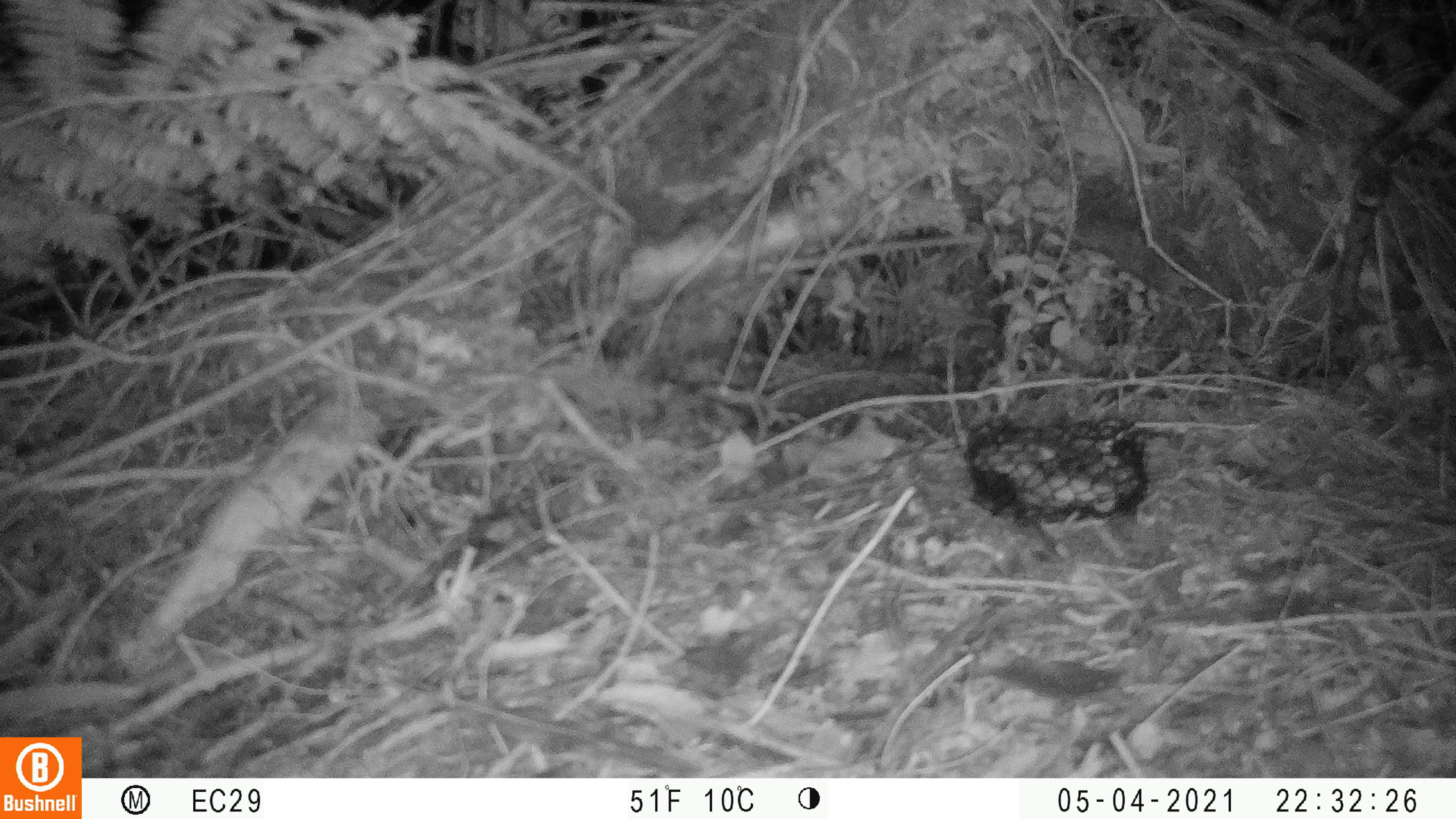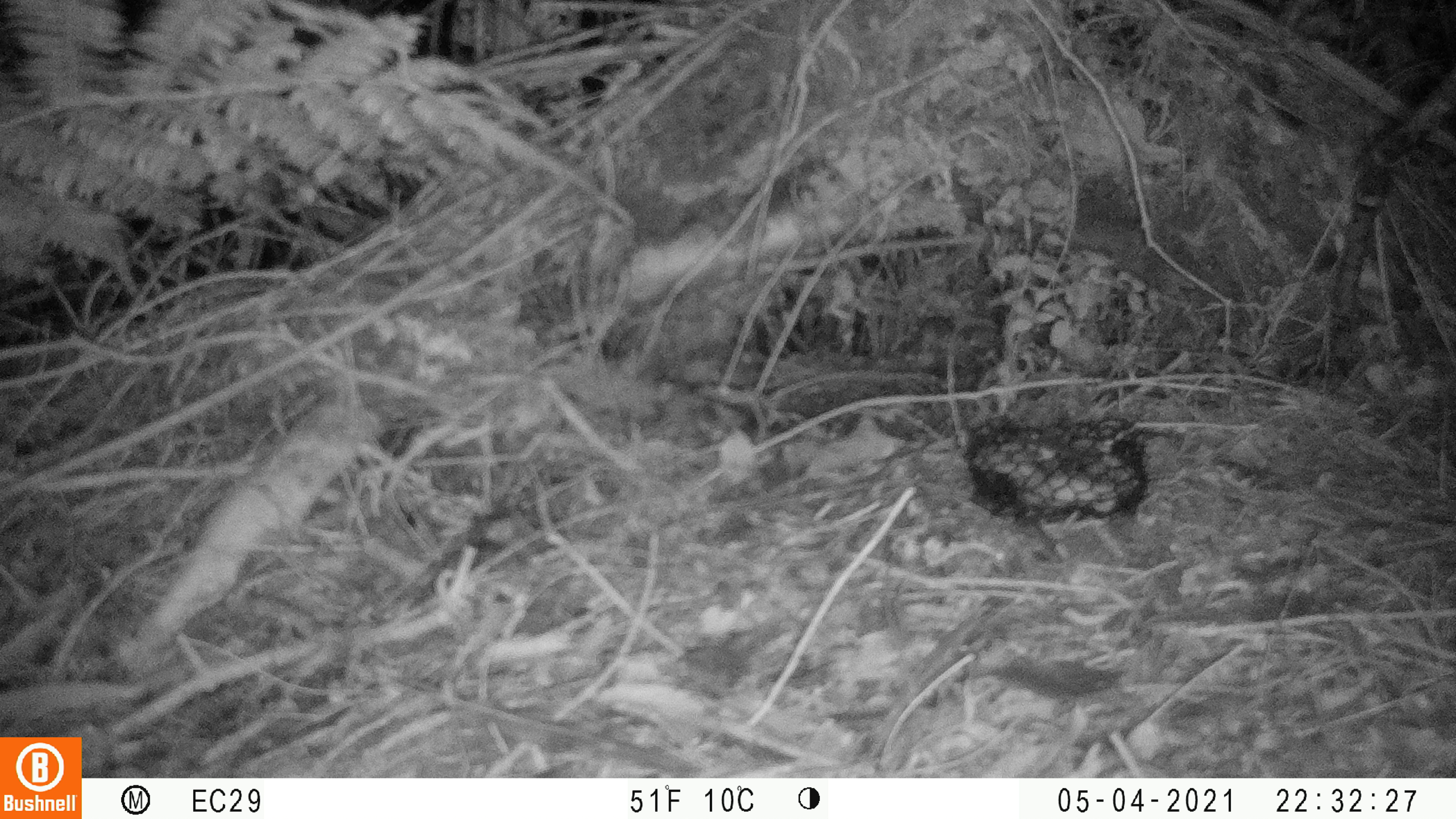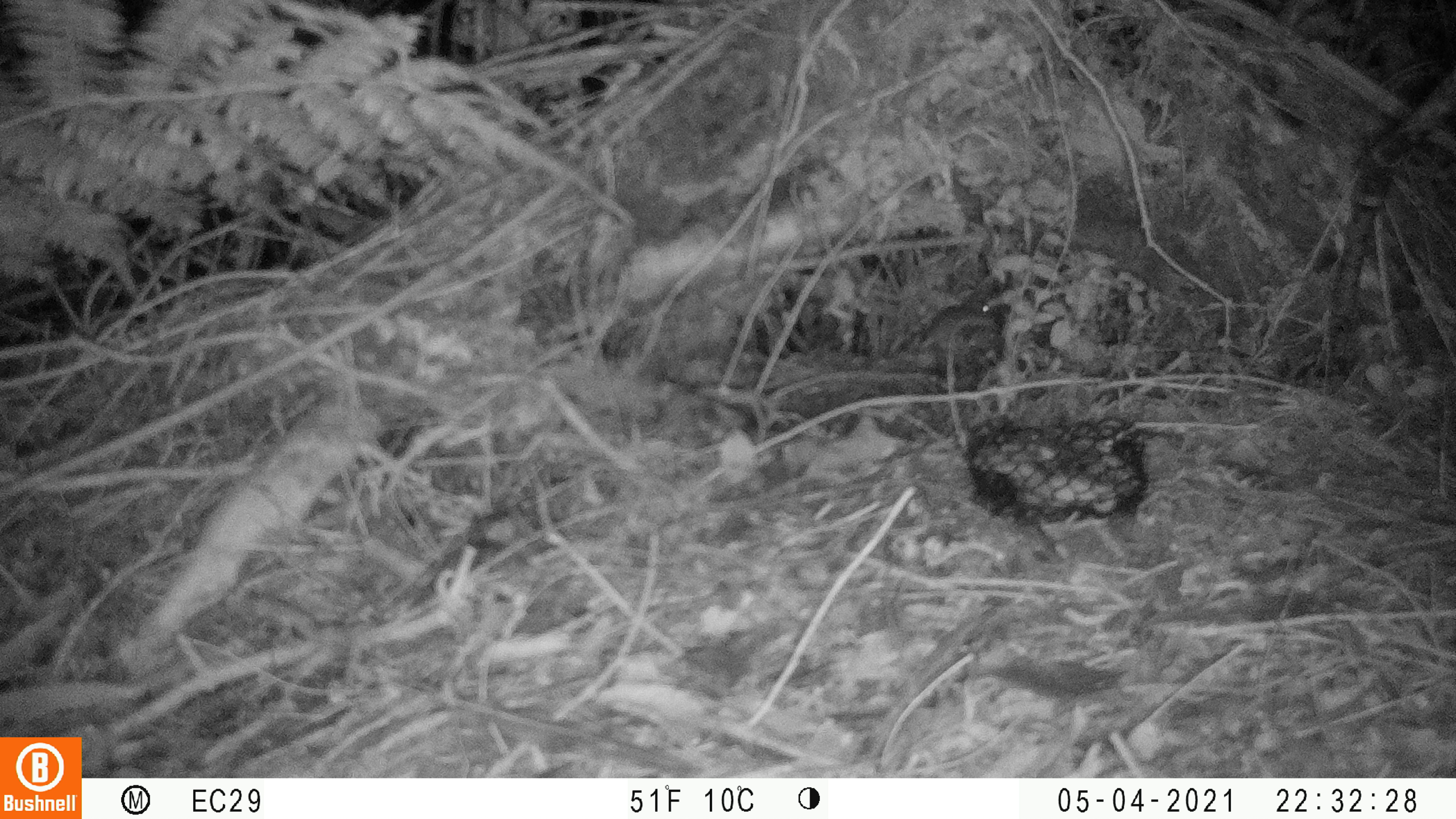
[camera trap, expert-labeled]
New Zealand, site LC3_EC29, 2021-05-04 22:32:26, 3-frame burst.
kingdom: Animalia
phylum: Chordata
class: Mammalia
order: Rodentia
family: Muridae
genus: Mus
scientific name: Mus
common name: mouse